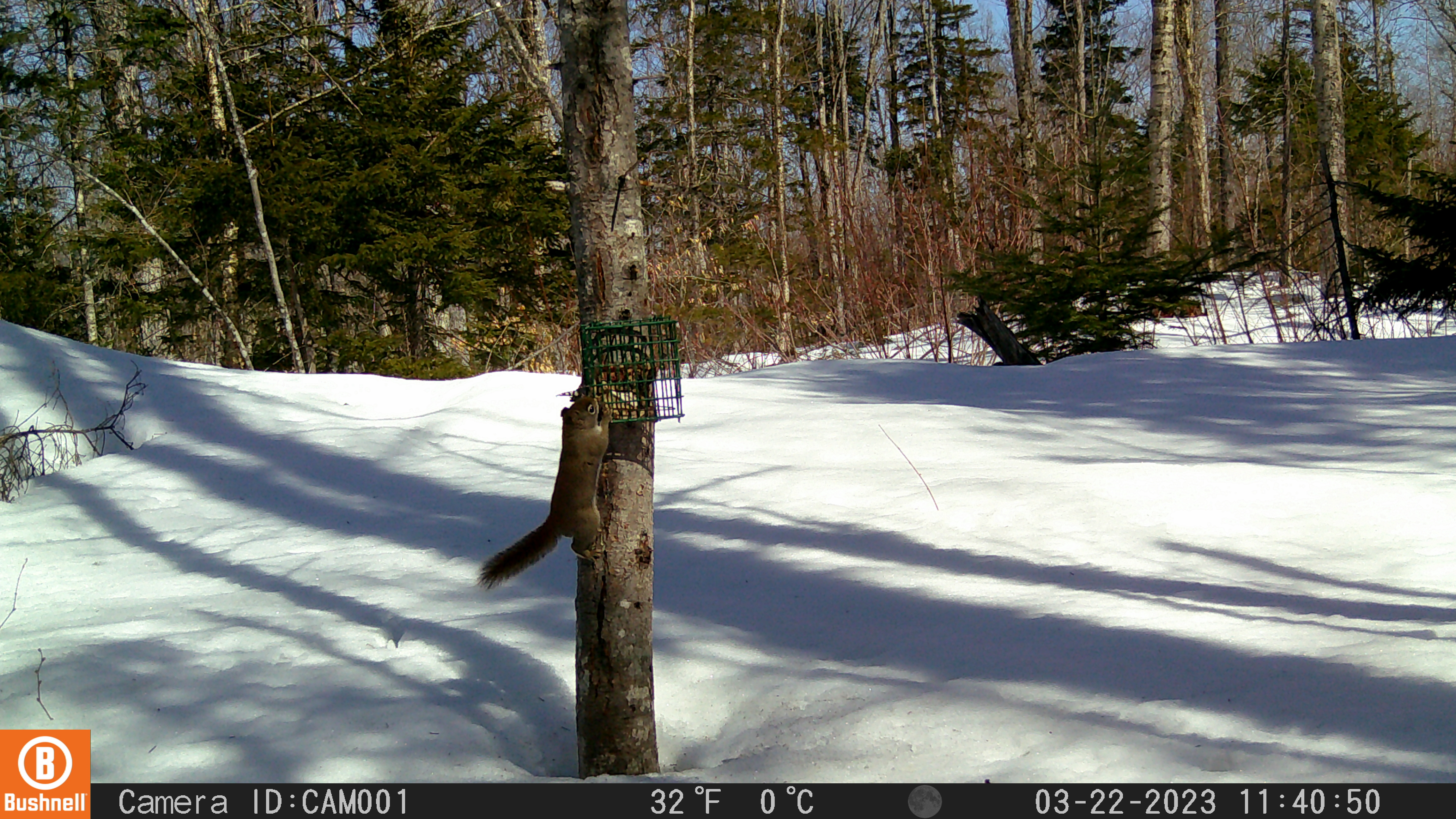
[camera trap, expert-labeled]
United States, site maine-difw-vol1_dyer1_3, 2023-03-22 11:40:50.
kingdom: Animalia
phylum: Chordata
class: Mammalia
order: Rodentia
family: Sciuridae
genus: Tamiasciurus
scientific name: Tamiasciurus hudsonicus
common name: red squirrel